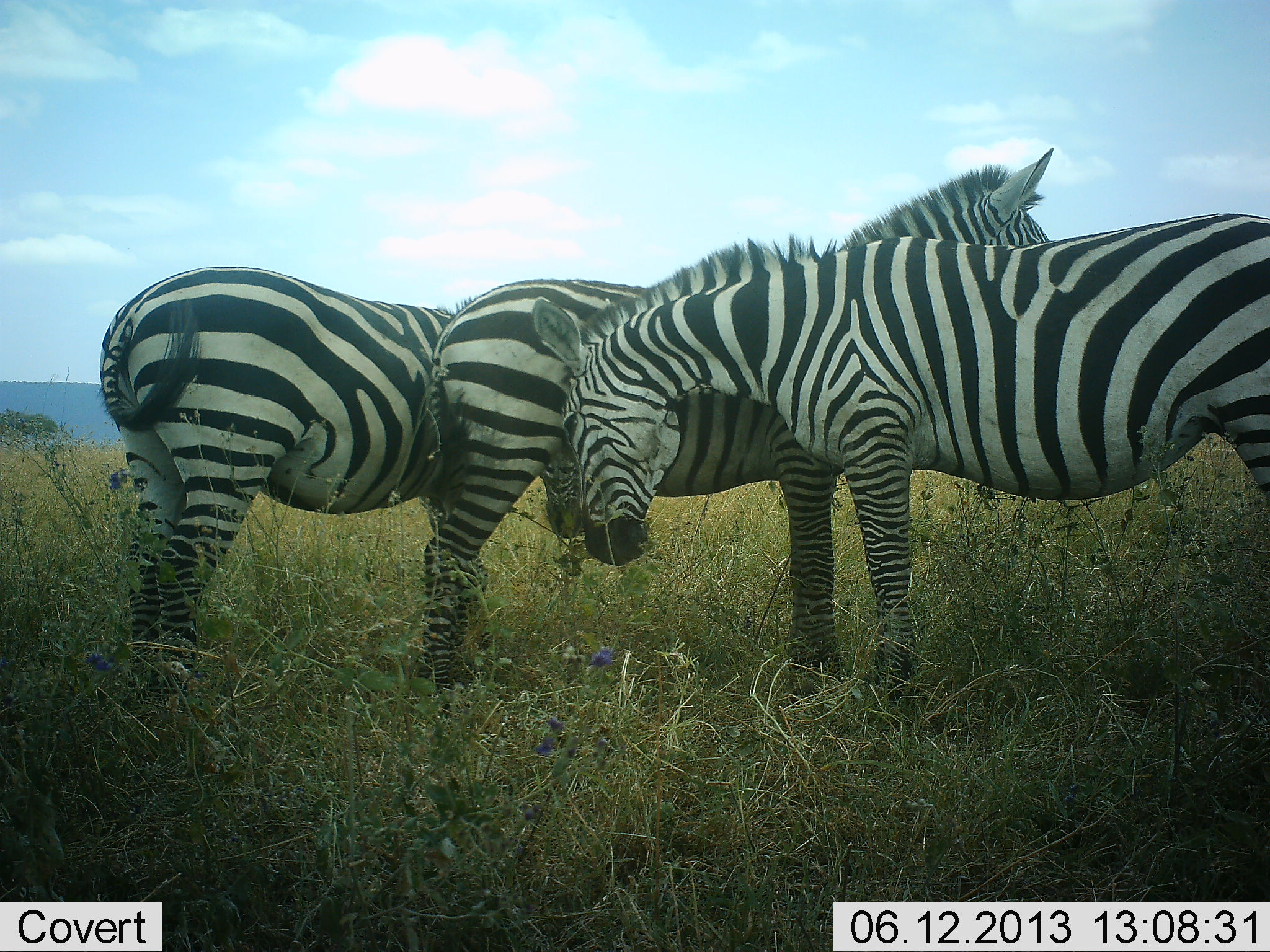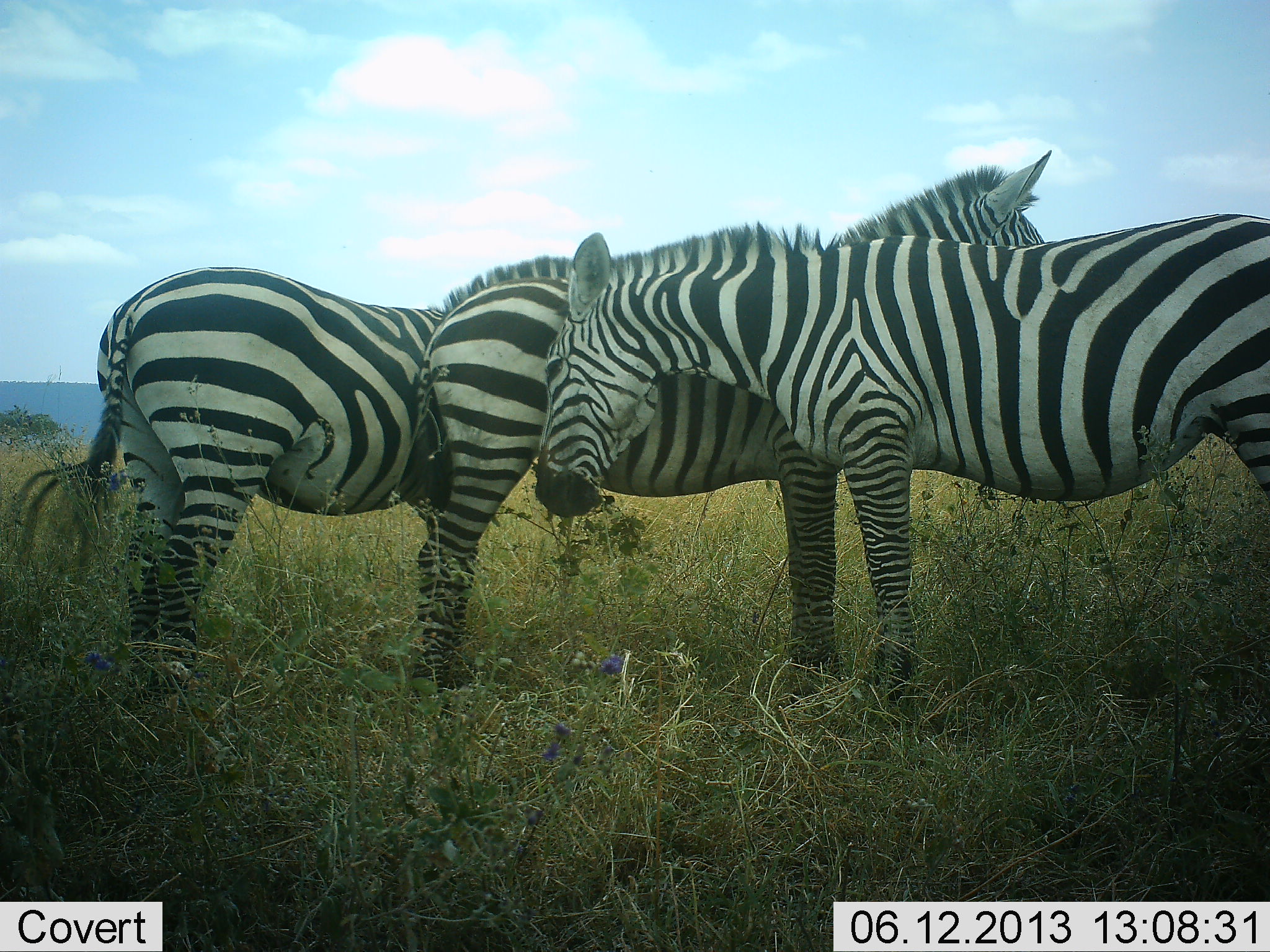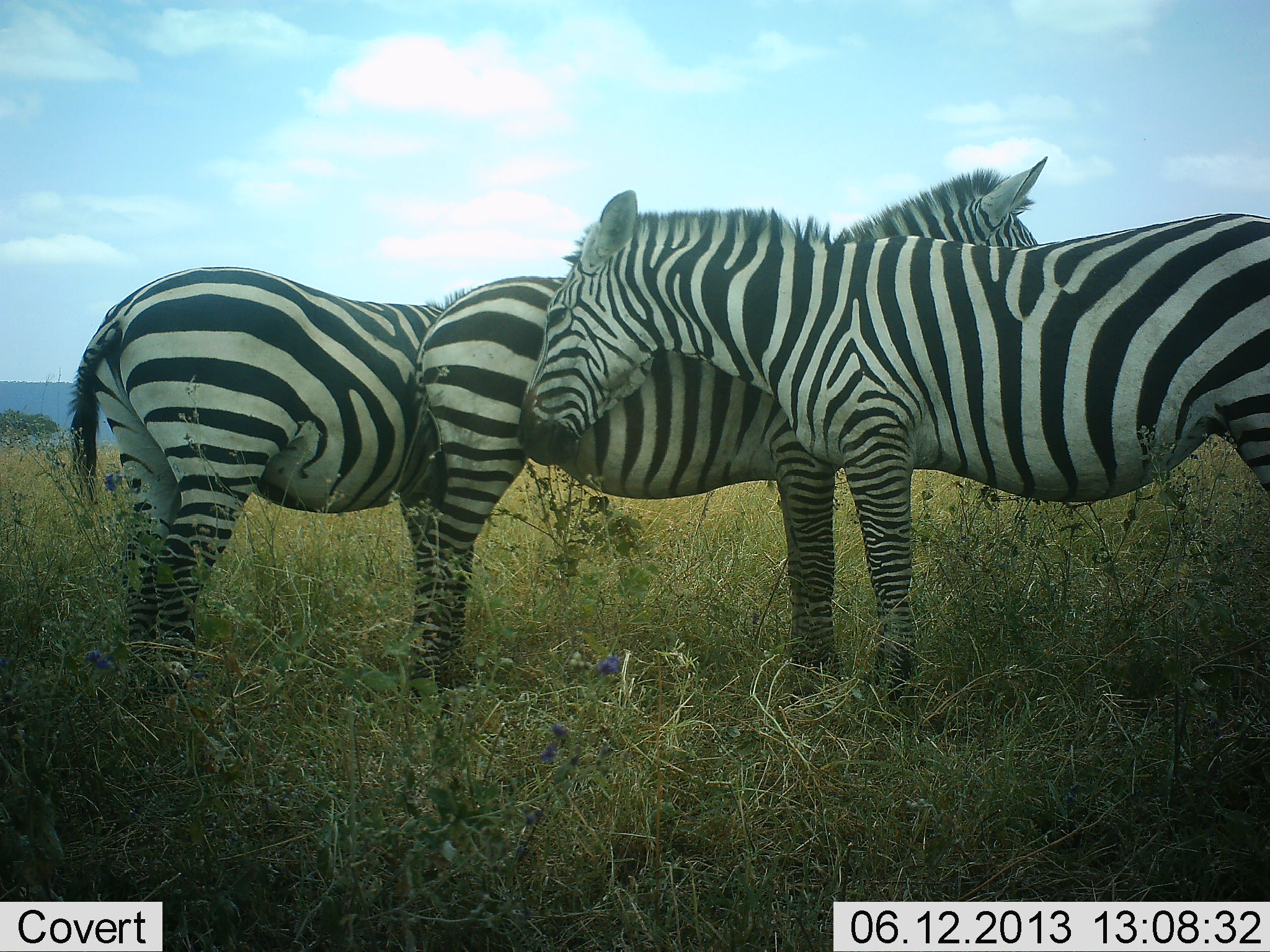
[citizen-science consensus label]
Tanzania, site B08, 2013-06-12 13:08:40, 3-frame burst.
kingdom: Animalia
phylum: Chordata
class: Mammalia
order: Perissodactyla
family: Equidae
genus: Equus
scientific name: Equus quagga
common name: plains zebra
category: zebra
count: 3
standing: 100%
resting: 0%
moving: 0%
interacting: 70%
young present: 0%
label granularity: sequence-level